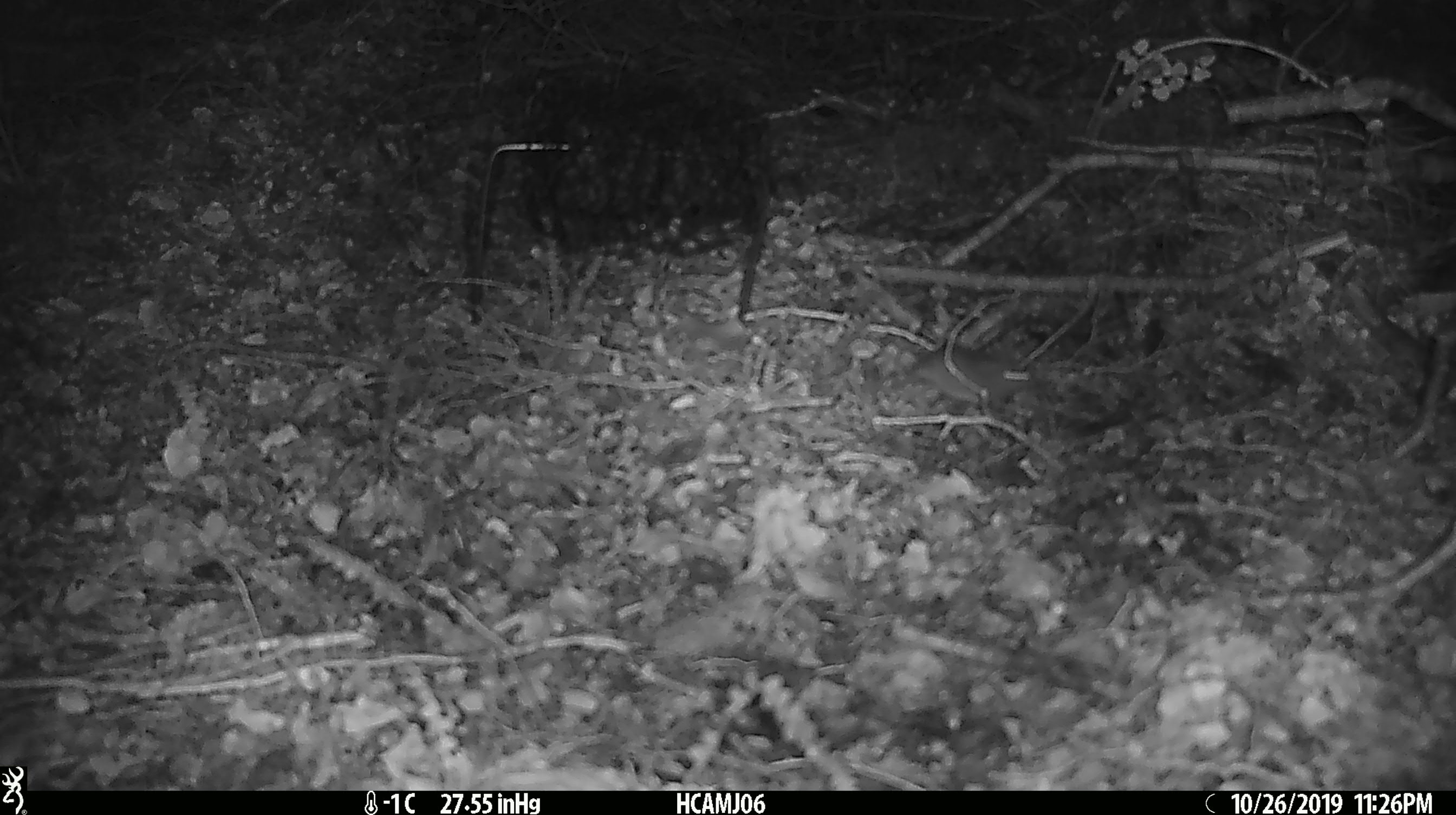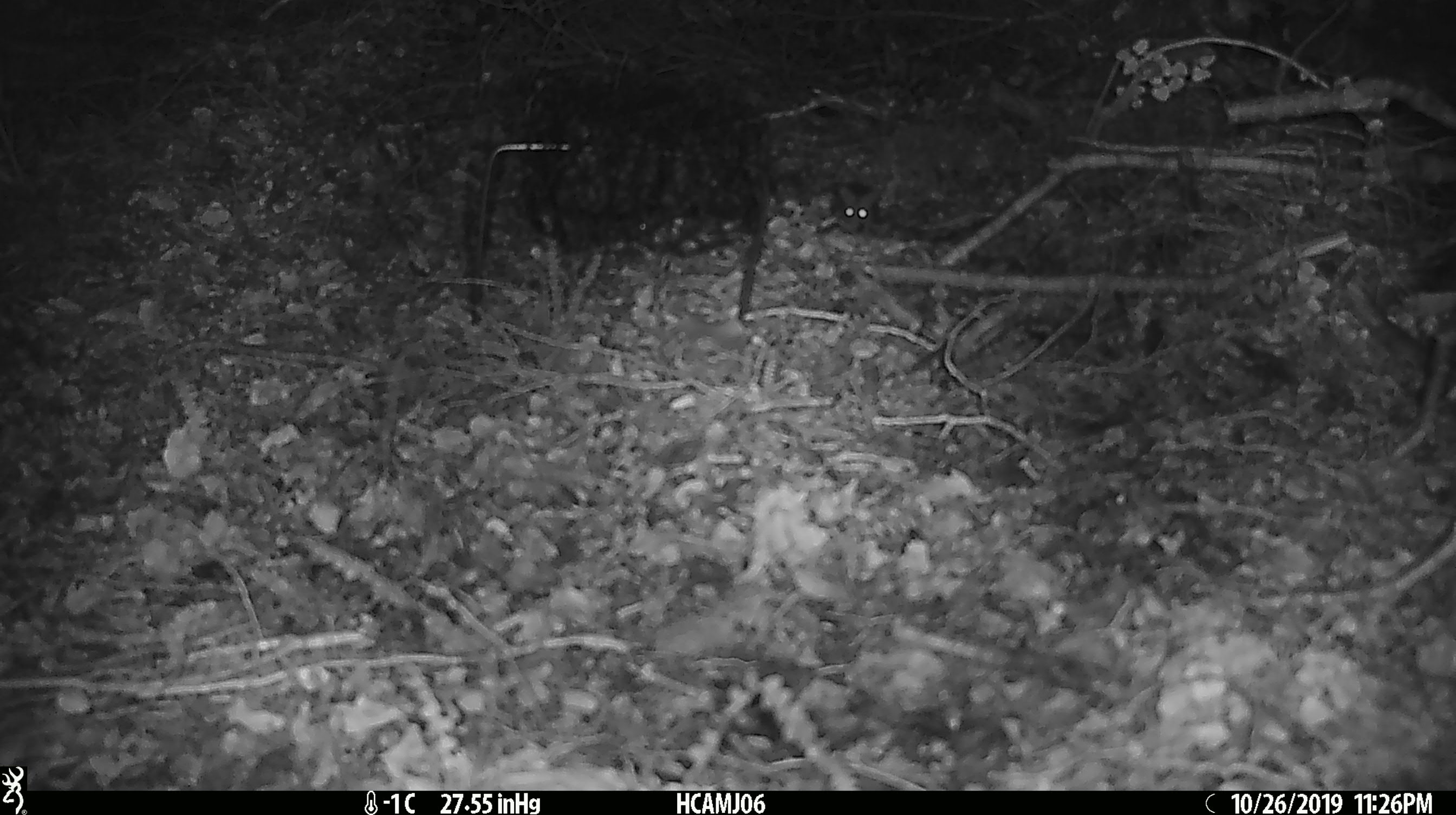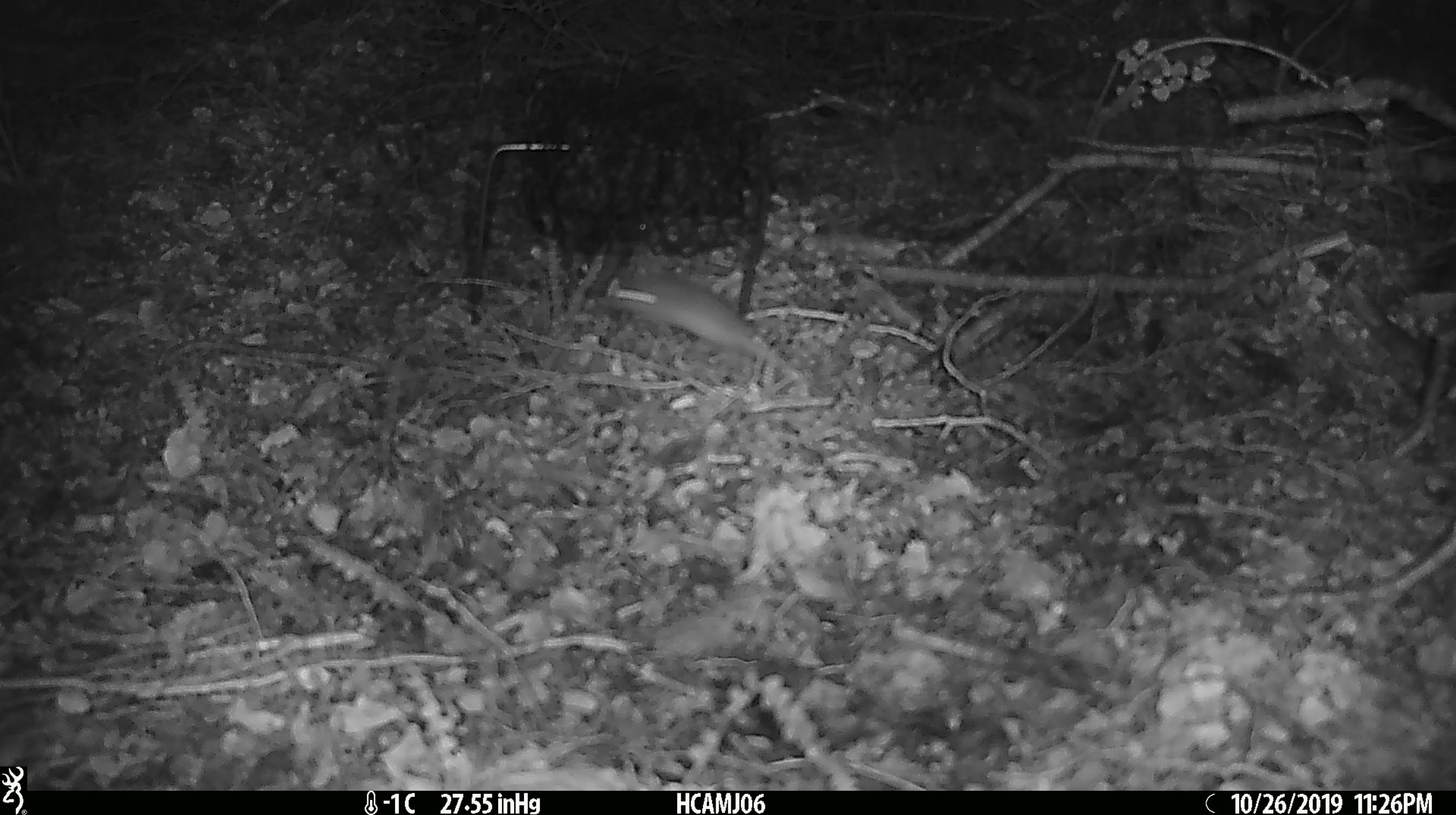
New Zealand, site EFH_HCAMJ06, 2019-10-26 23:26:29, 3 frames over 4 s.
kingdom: Animalia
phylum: Chordata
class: Mammalia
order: Rodentia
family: Muridae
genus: Mus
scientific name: Mus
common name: mouse